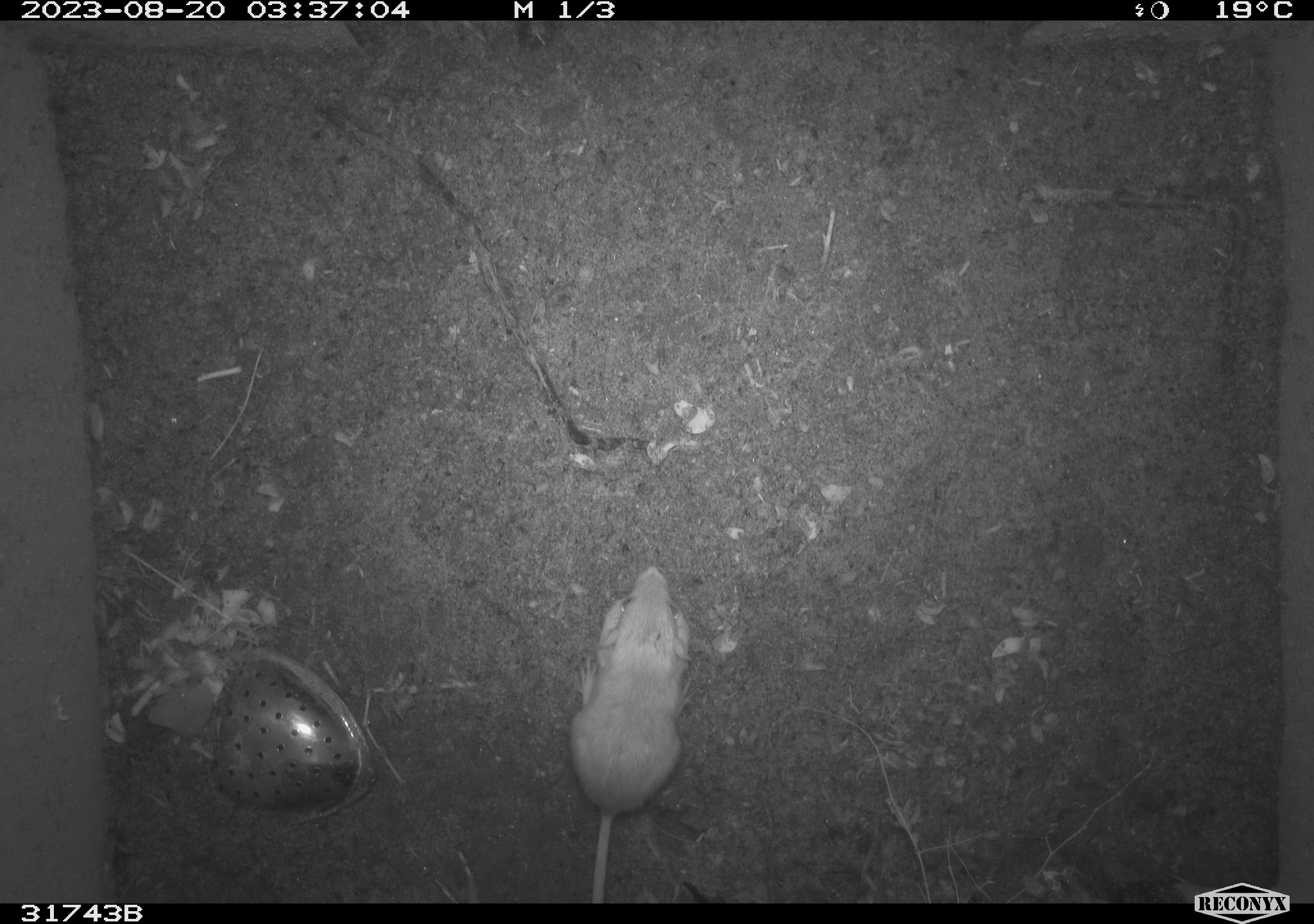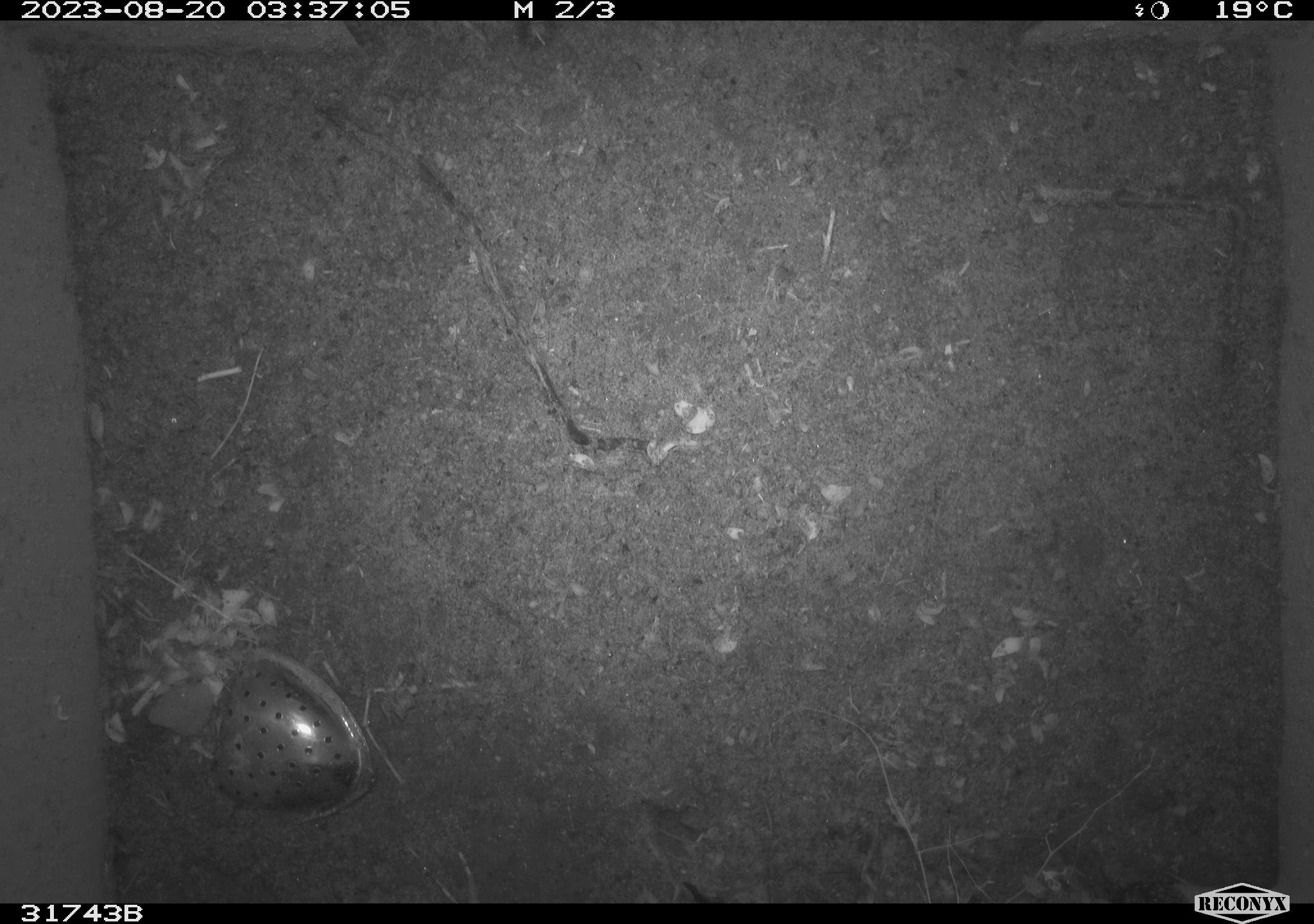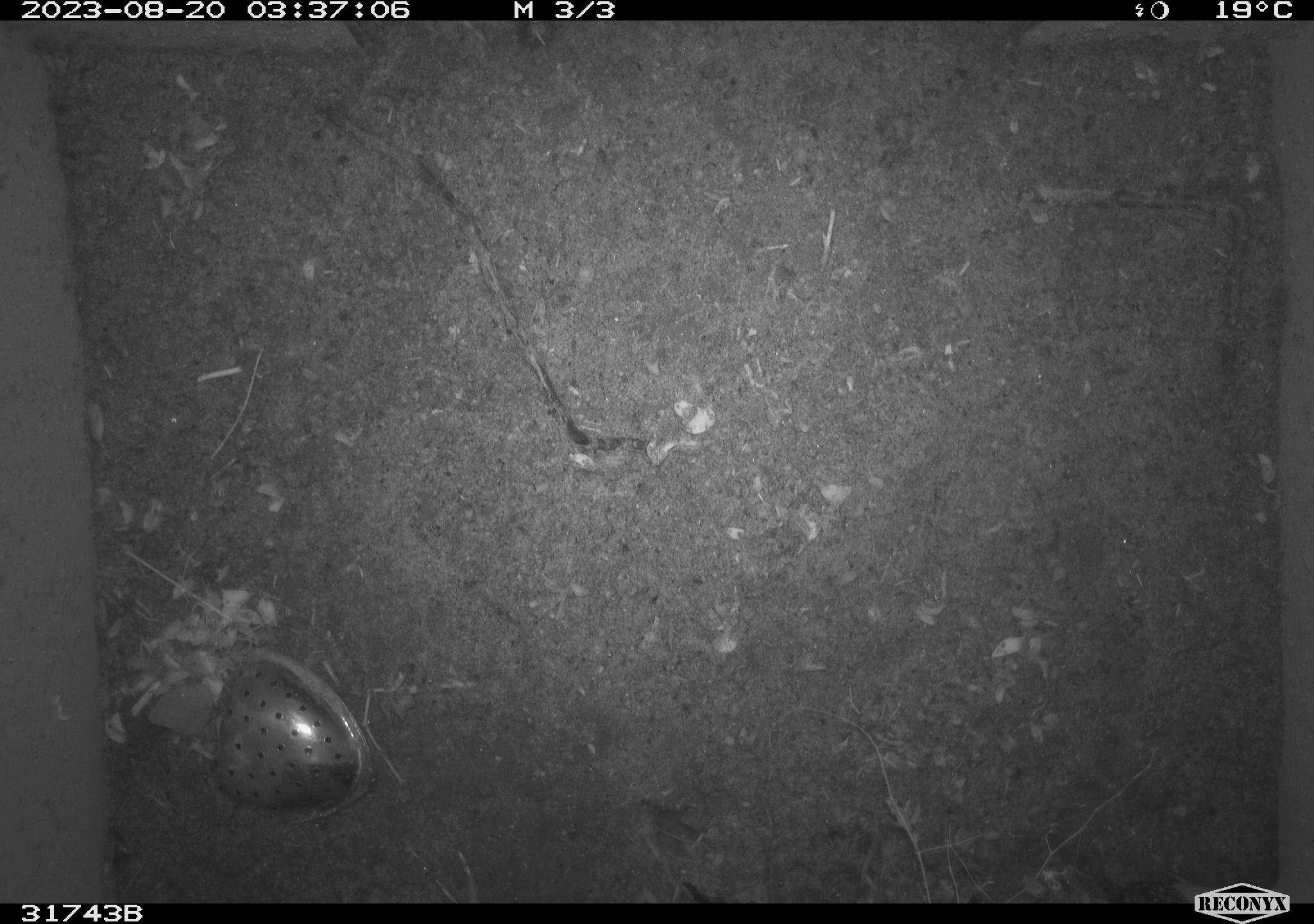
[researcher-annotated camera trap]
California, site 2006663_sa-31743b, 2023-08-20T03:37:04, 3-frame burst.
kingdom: Animalia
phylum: Chordata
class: Mammalia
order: Rodentia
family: Heteromyidae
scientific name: Heteromyidae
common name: kangaroo rats and pocket mice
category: heteromyidae family